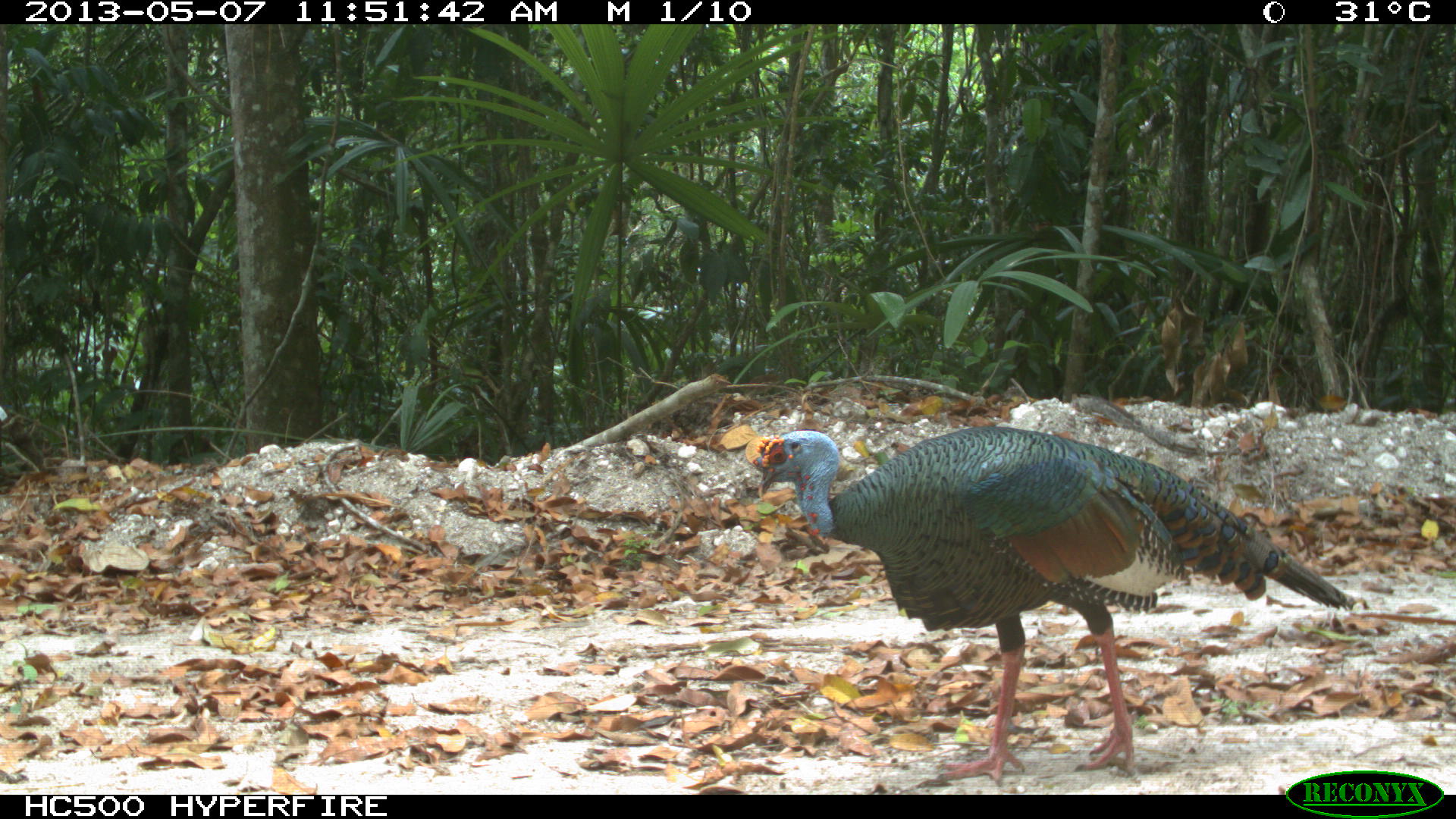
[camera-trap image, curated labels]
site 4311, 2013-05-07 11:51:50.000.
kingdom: Animalia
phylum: Chordata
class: Aves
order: Galliformes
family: Phasianidae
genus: Meleagris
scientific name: Meleagris ocellata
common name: ocellated turkey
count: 1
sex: male